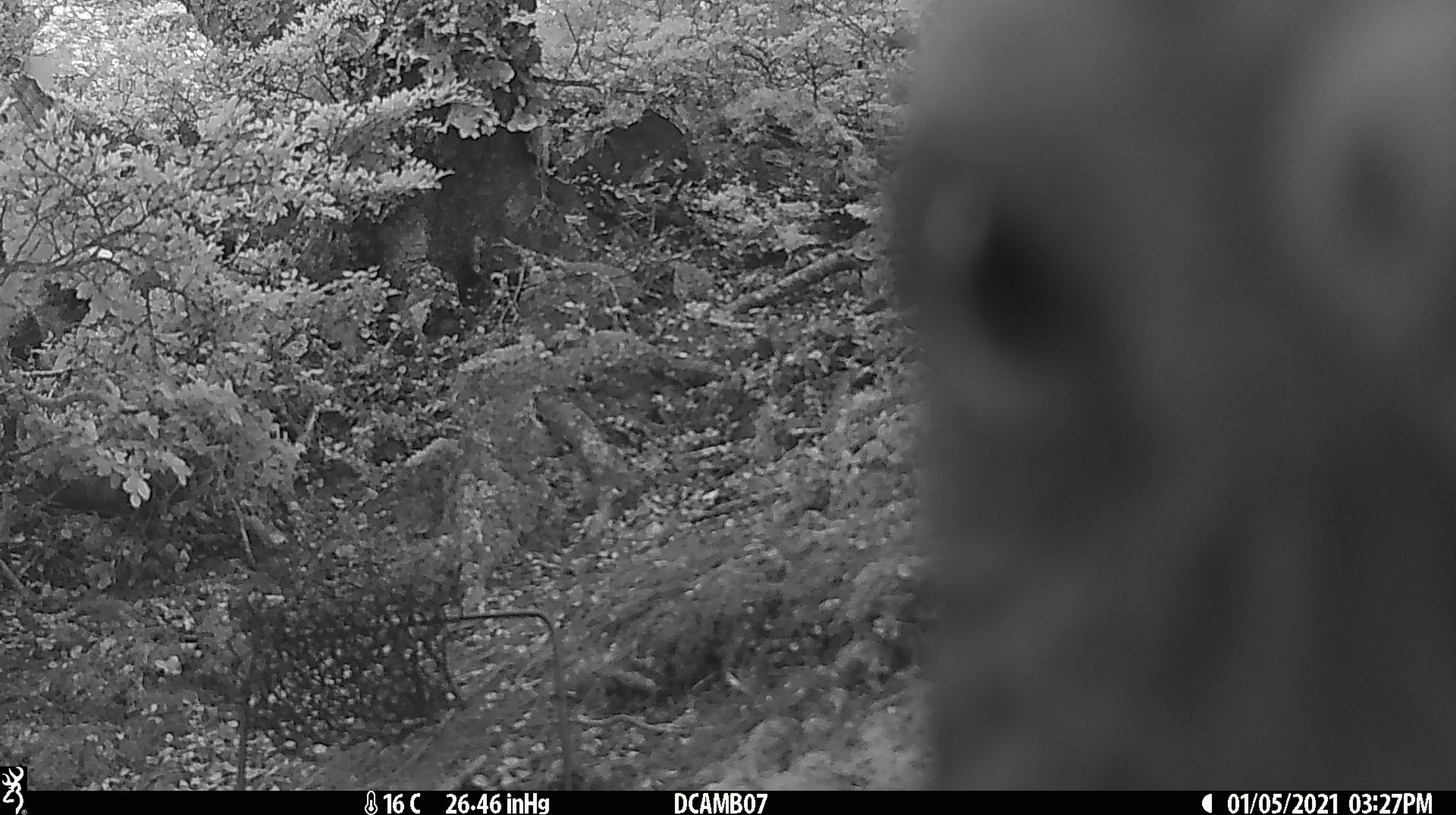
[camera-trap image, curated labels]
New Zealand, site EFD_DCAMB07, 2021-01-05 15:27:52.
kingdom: Animalia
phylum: Chordata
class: Aves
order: Psittaciformes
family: Strigopidae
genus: Nestor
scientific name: Nestor notabilis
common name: kea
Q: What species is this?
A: Kea (Nestor notabilis).